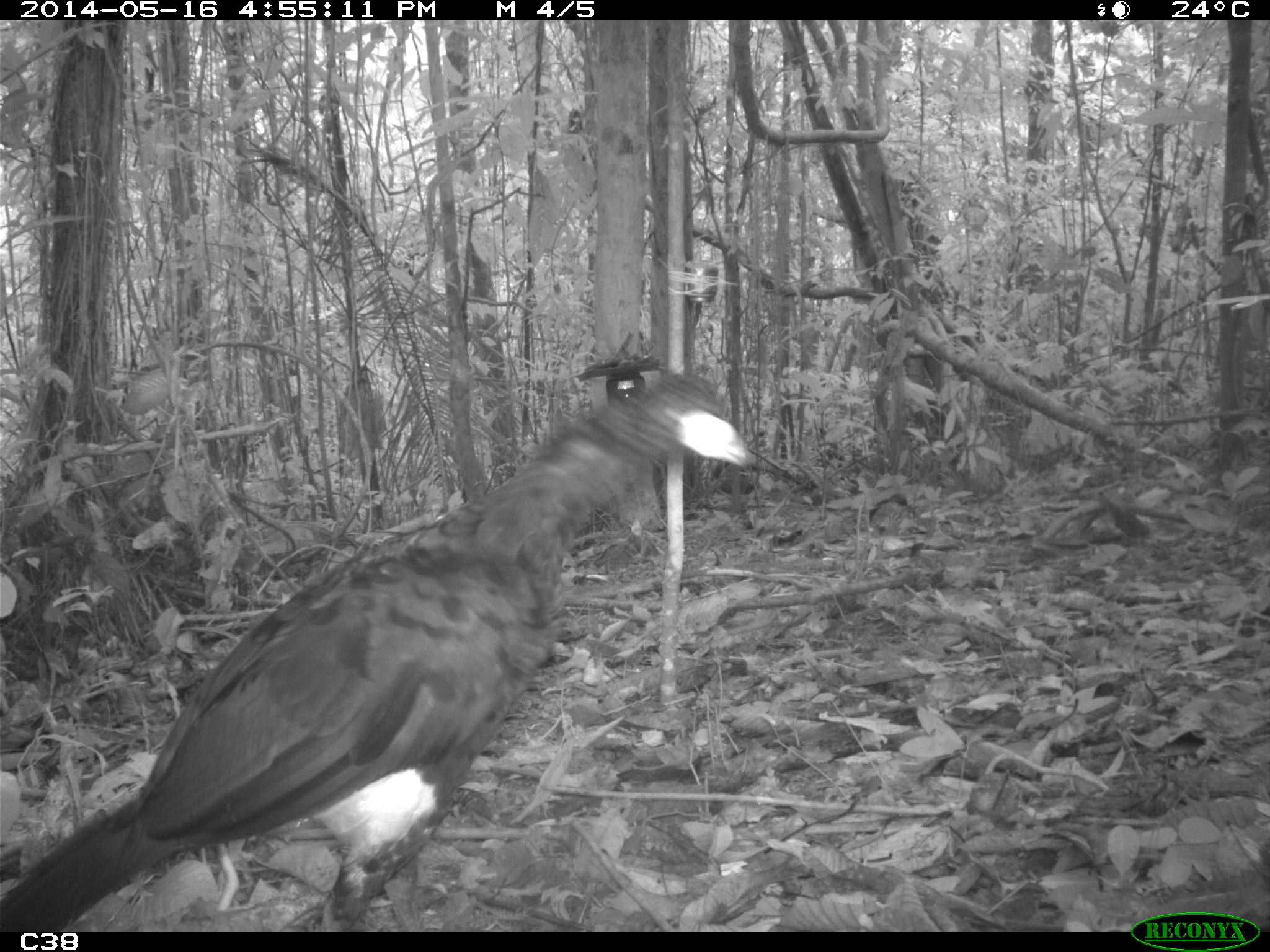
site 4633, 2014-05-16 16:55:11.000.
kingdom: Animalia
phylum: Chordata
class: Aves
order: Galliformes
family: Cracidae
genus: Crax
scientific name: Crax alector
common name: black curassow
Crax alector (black curassow), count 1, age adult.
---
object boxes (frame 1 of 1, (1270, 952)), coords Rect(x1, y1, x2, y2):
crax alector: Rect(0, 348, 754, 931)